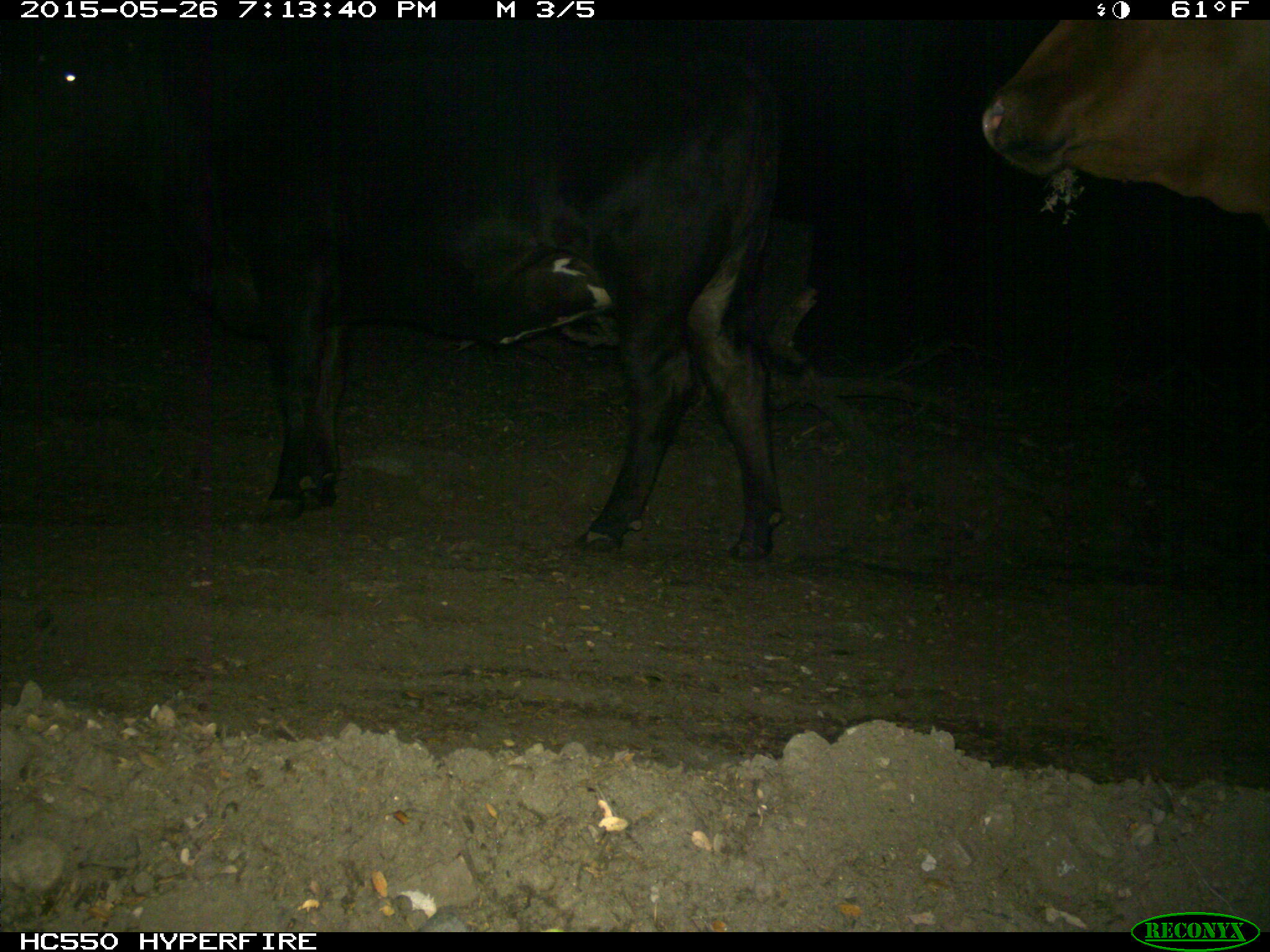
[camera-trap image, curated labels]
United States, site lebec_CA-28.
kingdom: Animalia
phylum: Chordata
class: Mammalia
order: Artiodactyla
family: Bovidae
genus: Bos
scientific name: Bos taurus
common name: domestic cow